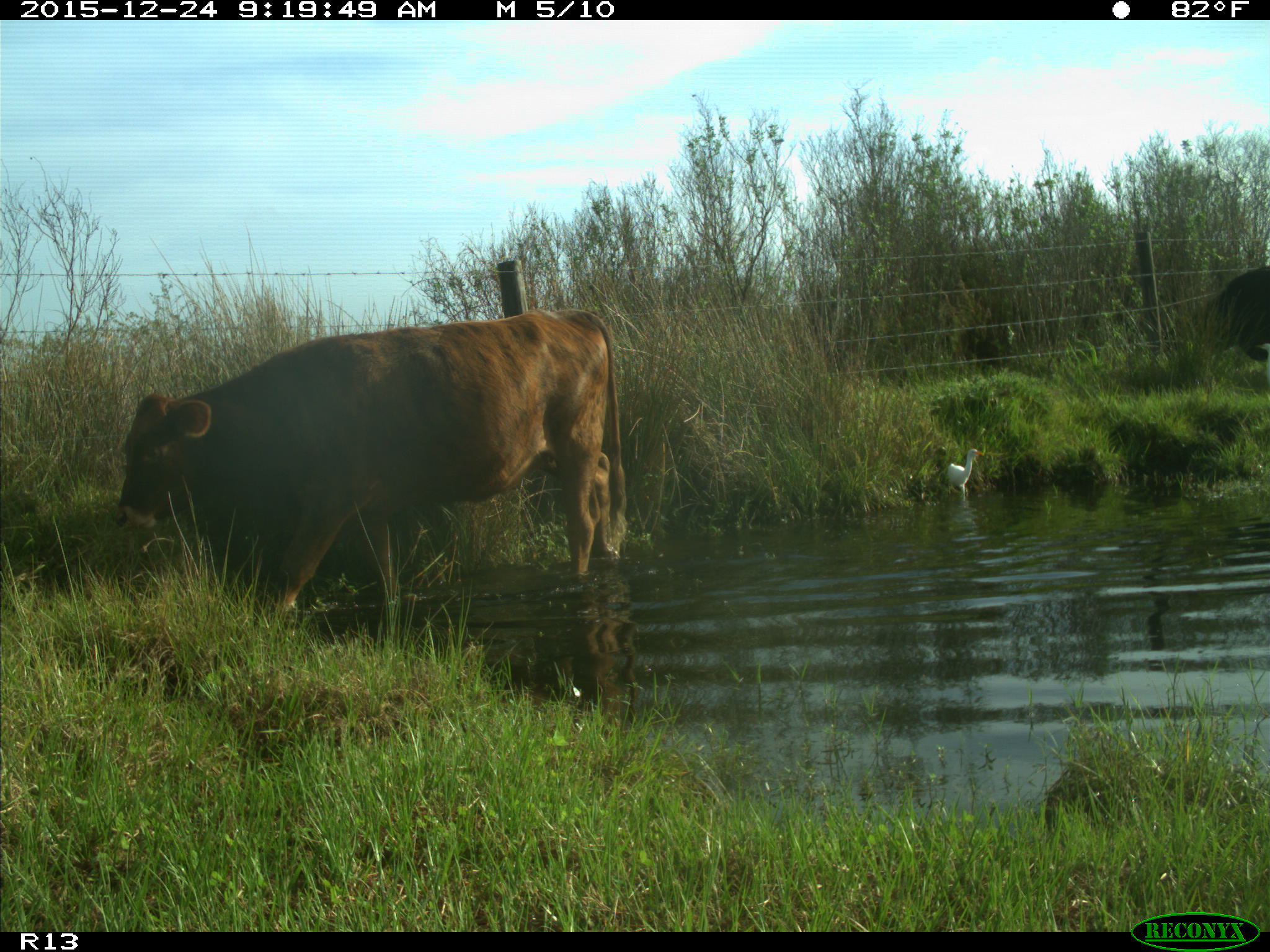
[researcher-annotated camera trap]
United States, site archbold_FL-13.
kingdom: Animalia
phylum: Chordata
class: Mammalia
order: Artiodactyla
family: Bovidae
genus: Bos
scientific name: Bos taurus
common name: domestic cow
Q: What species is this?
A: Bos taurus (domestic cow).